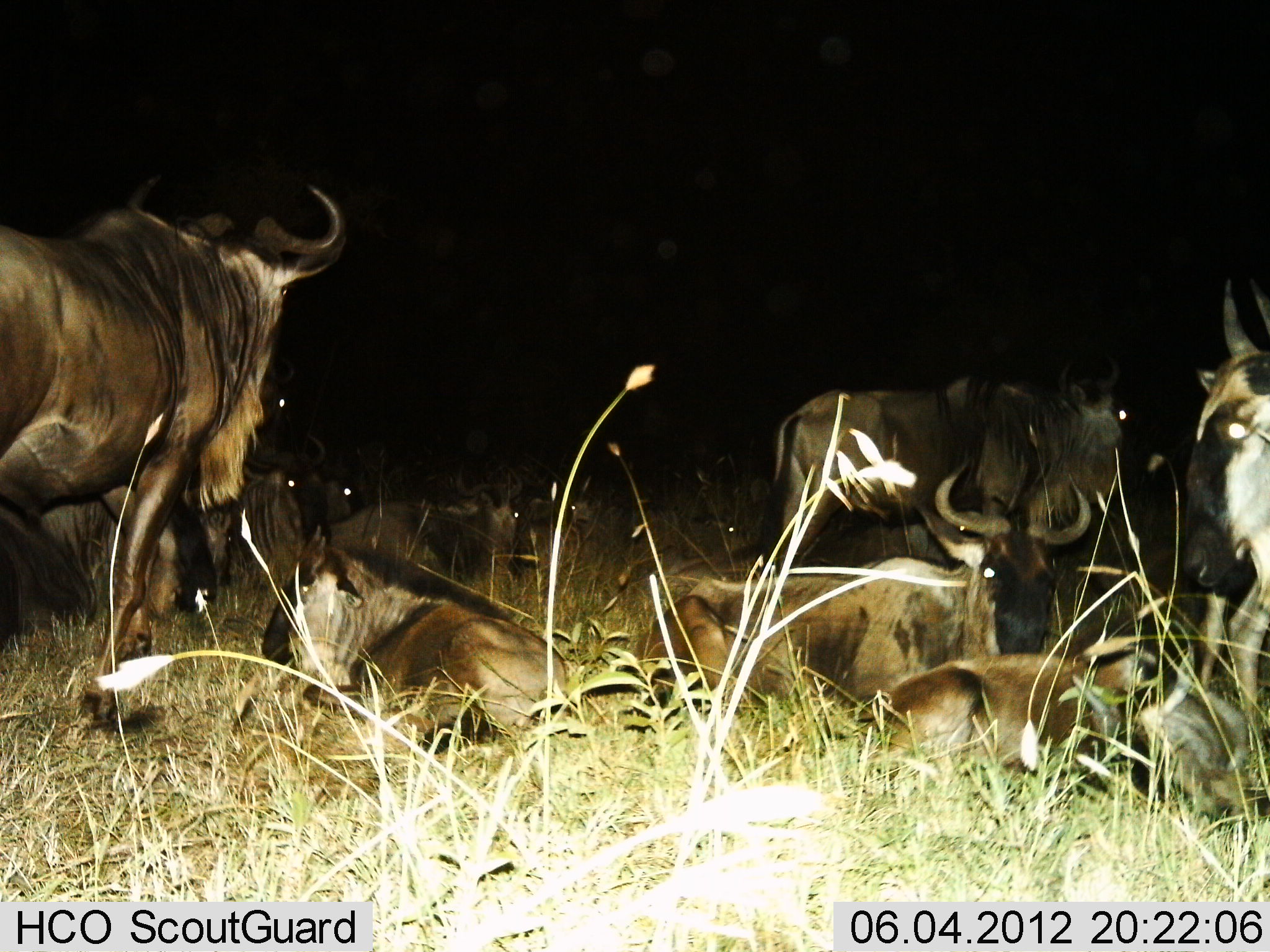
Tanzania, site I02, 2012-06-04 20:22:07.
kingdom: Animalia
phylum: Chordata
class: Mammalia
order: Artiodactyla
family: Bovidae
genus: Connochaetes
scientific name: Connochaetes taurinus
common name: blue wildebeest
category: wildebeest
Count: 11-50.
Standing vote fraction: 70%.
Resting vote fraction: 100%.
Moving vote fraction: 10%.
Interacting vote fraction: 10%.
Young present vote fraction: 20%.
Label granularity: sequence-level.